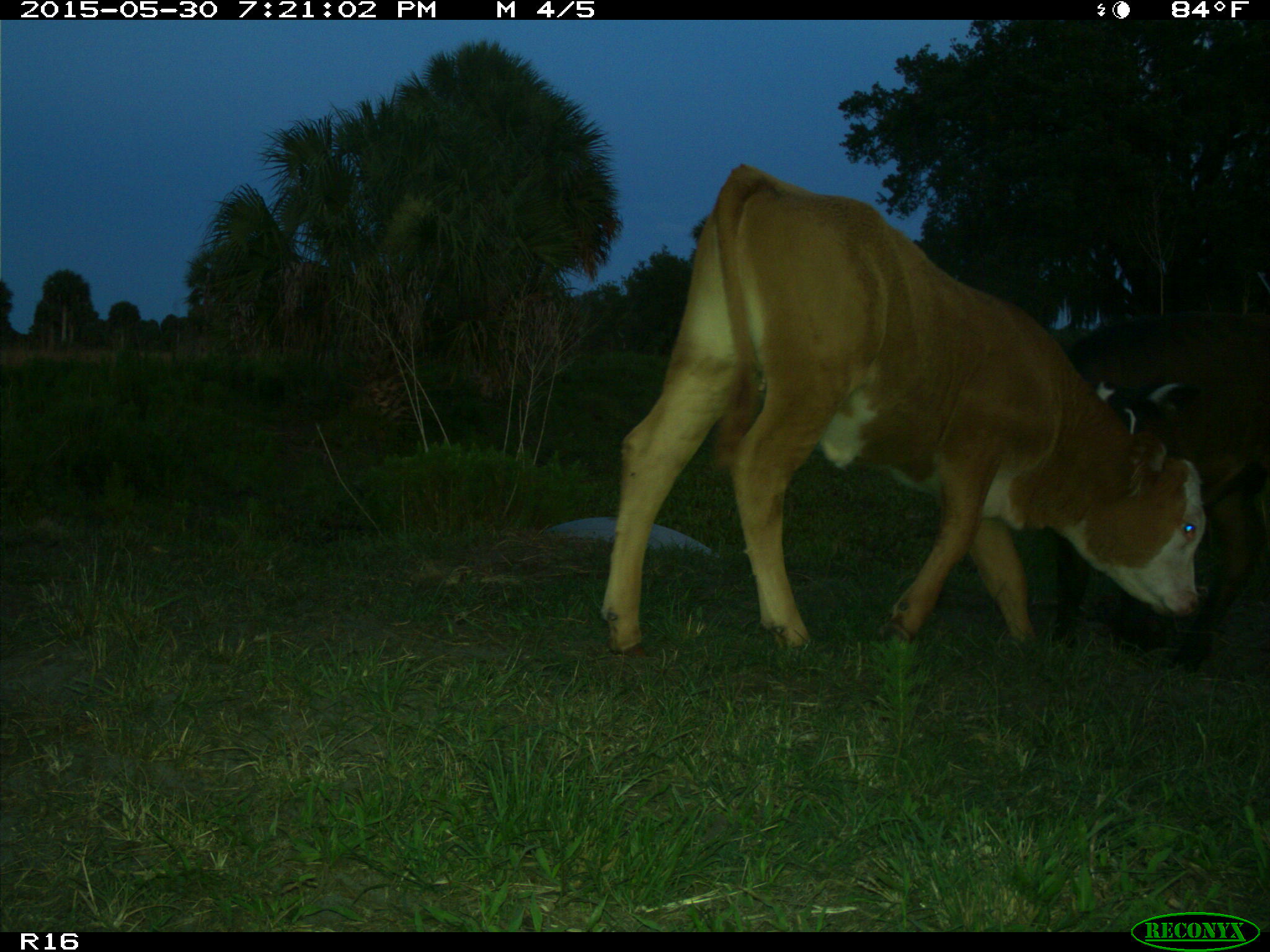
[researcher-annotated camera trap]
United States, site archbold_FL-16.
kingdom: Animalia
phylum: Chordata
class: Mammalia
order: Artiodactyla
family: Bovidae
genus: Bos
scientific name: Bos taurus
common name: domestic cow